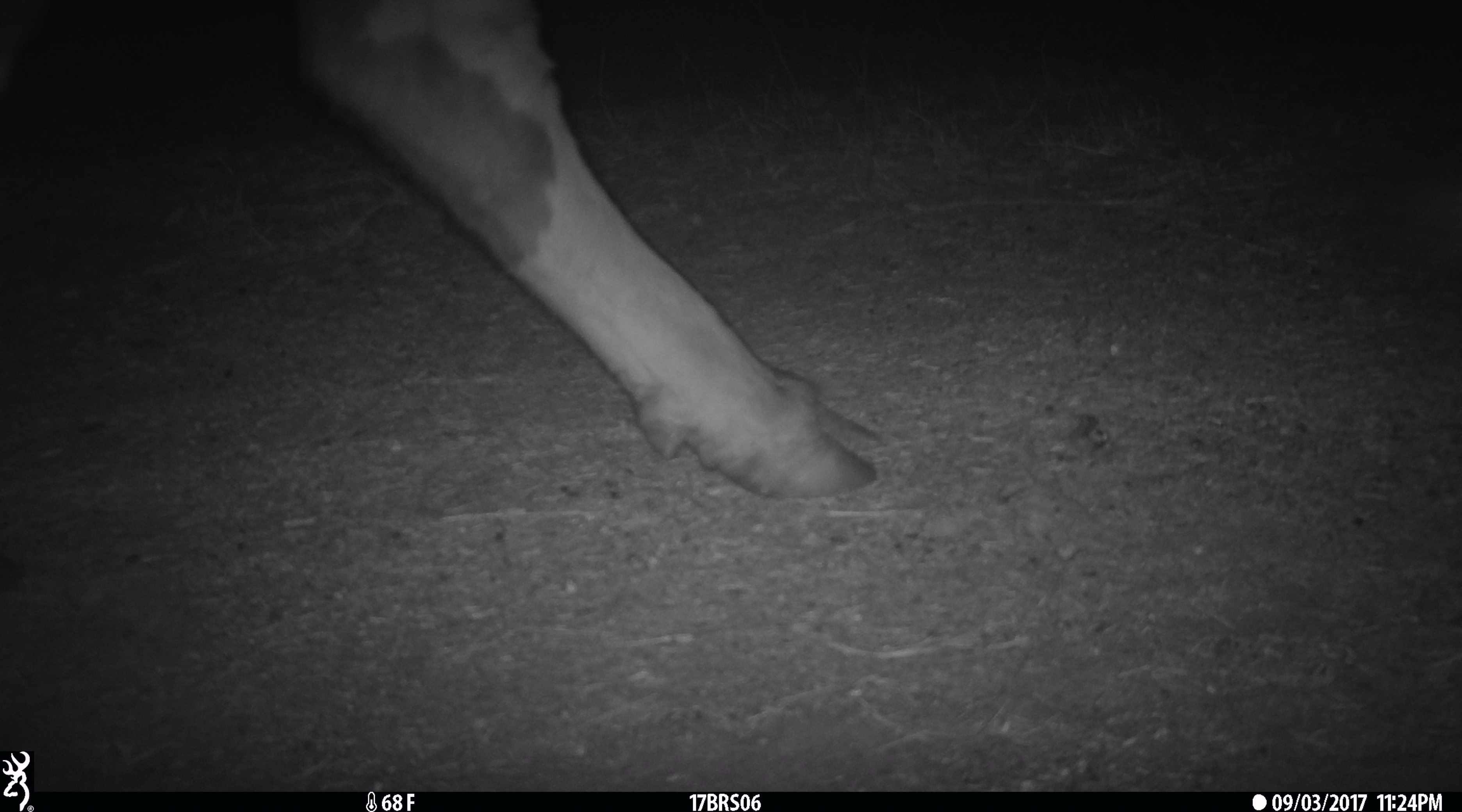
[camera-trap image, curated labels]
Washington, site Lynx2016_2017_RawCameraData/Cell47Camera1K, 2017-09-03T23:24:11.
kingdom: Animalia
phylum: Chordata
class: Mammalia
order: Artiodactyla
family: Bovidae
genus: Bos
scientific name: Bos taurus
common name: domestic cattle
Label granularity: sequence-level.